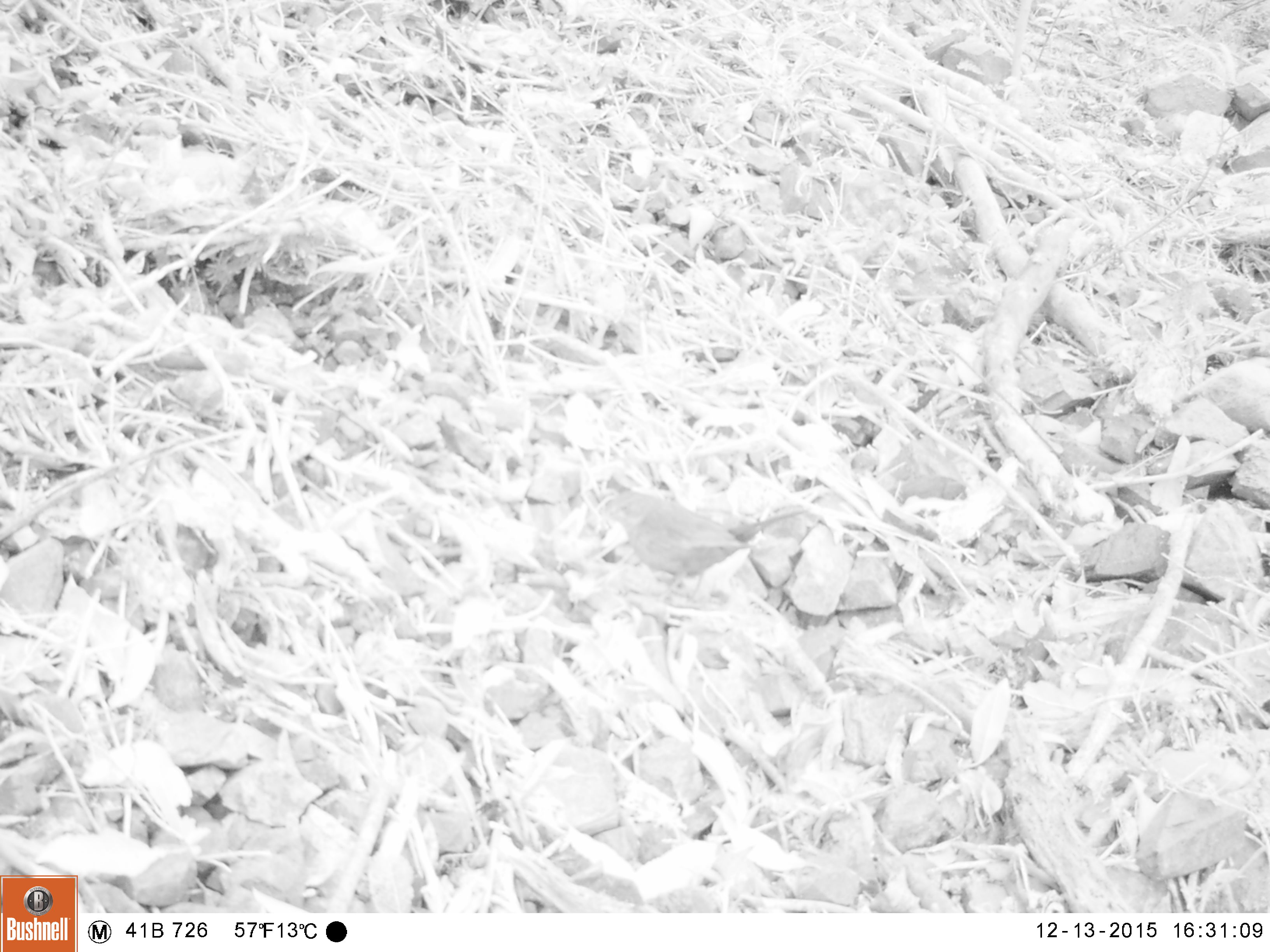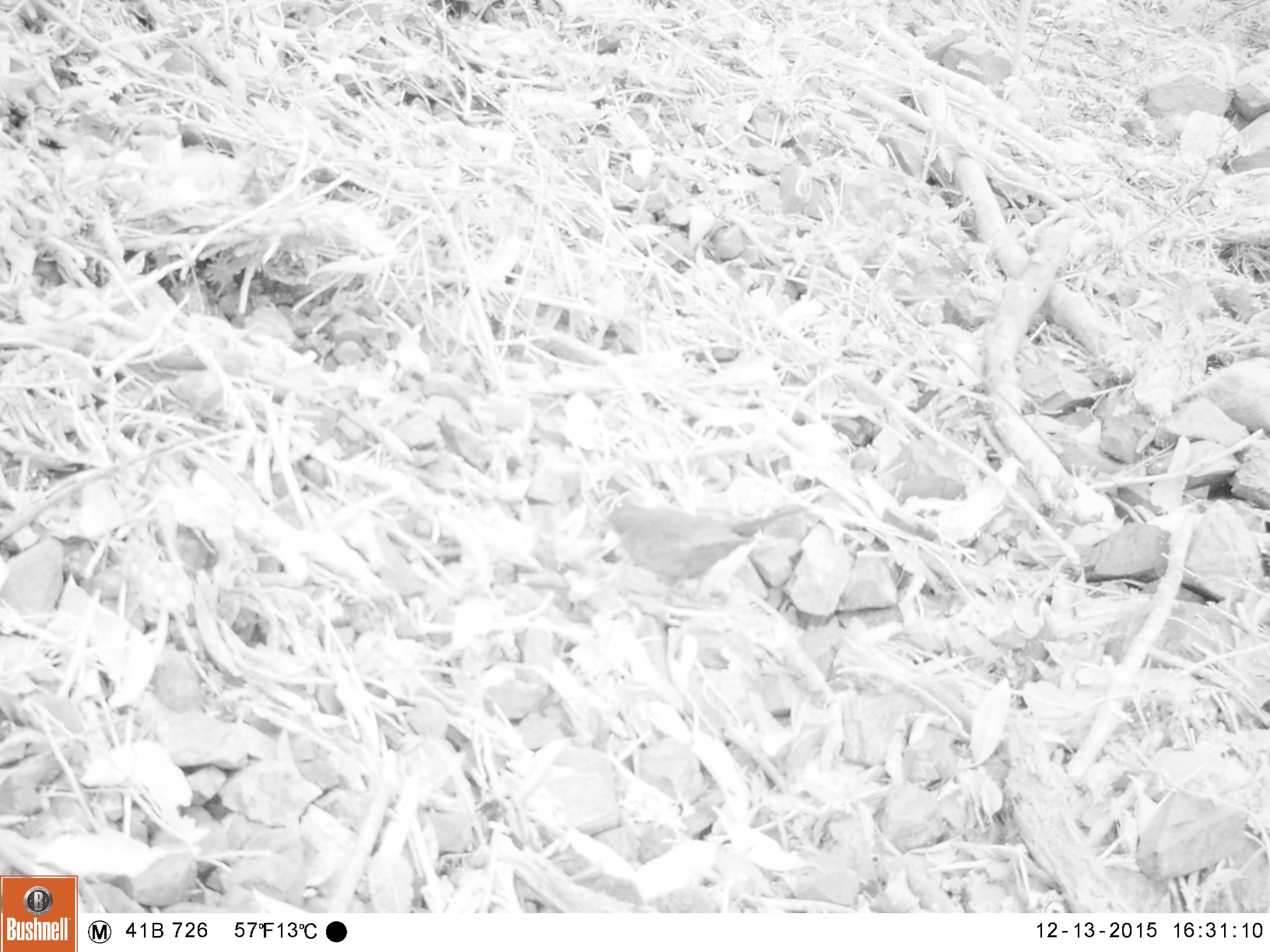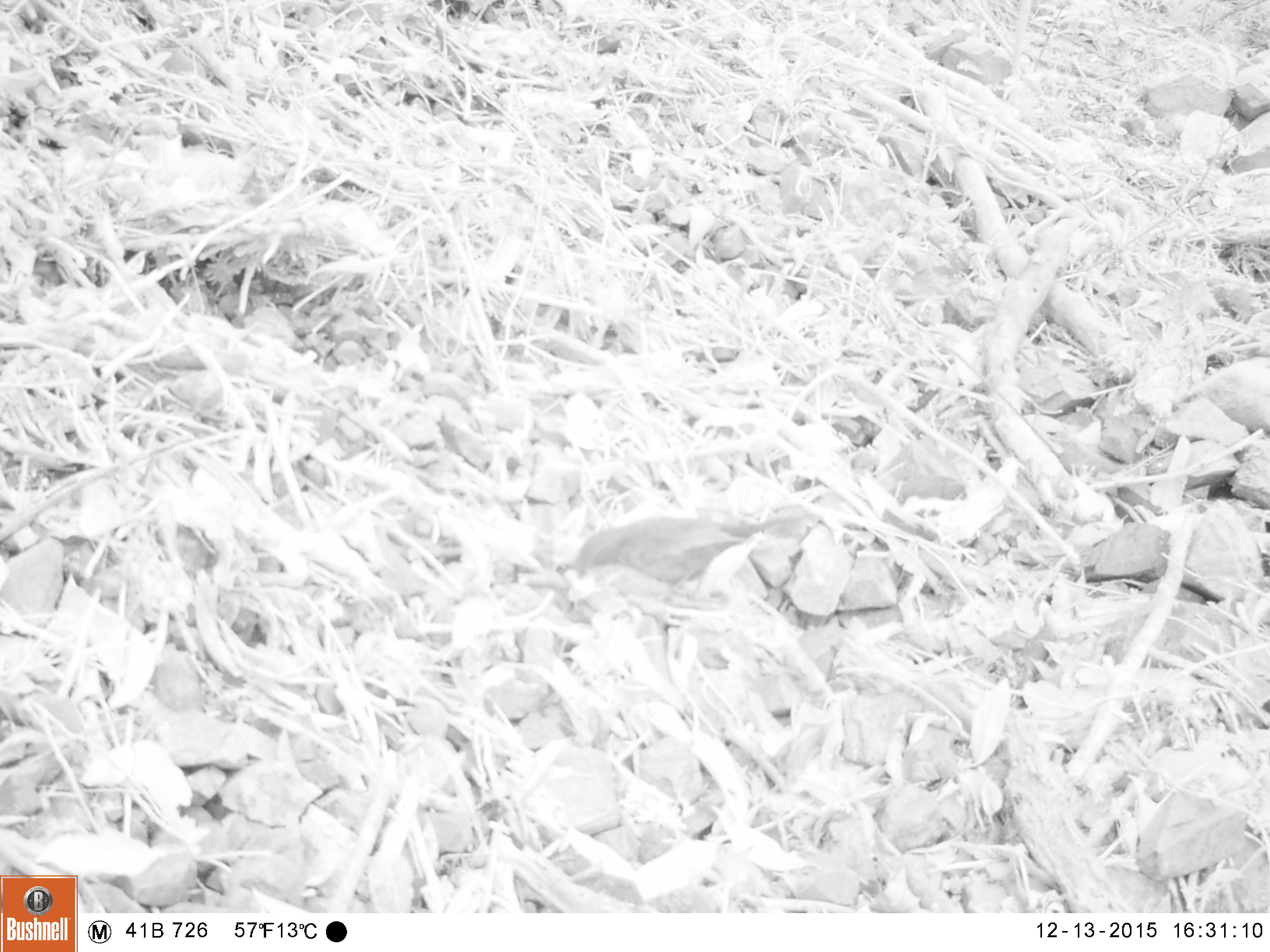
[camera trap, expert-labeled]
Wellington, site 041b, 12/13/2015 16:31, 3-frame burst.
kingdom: Animalia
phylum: Chordata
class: Aves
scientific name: Aves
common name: bird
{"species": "bird (Aves)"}